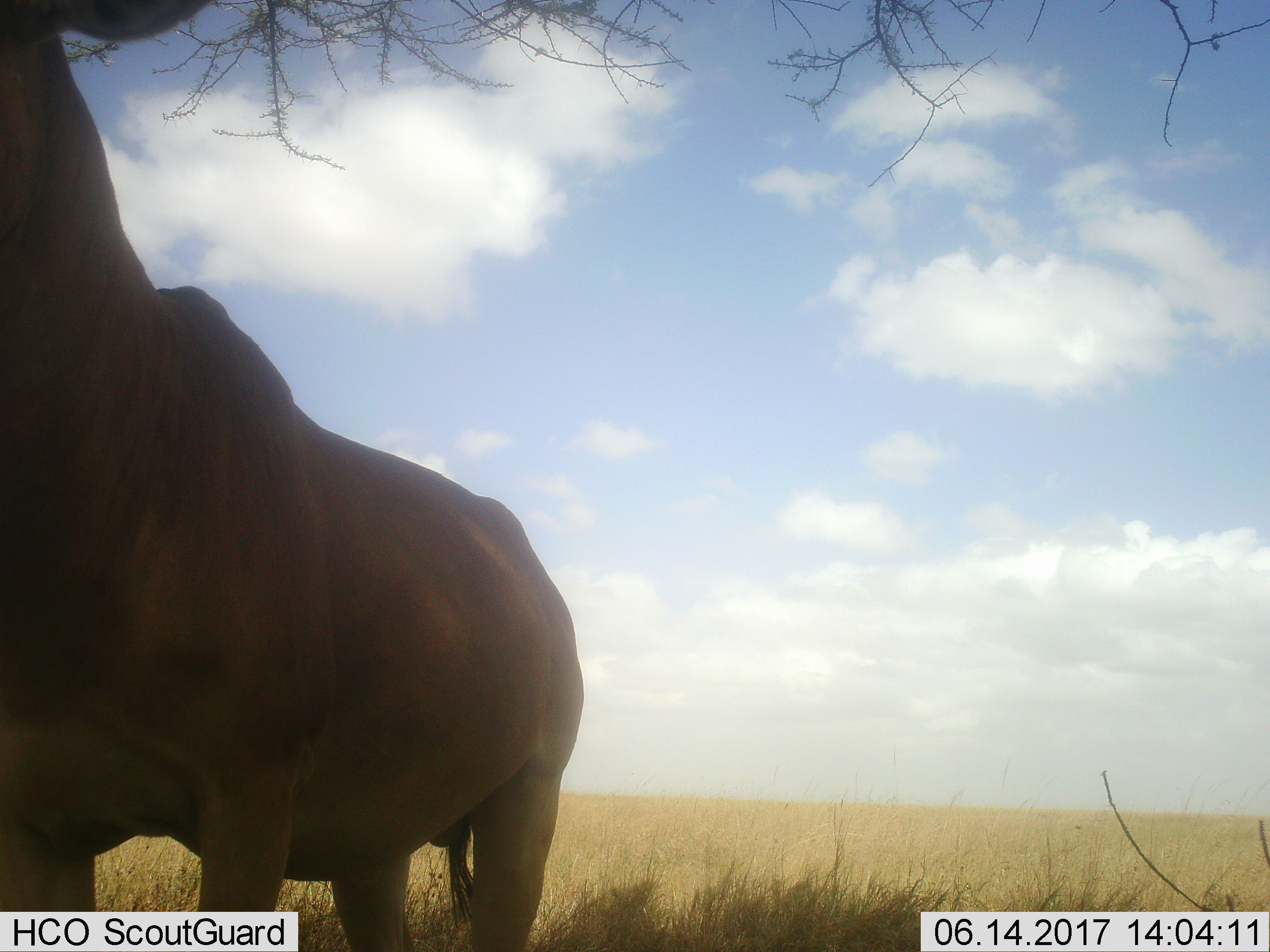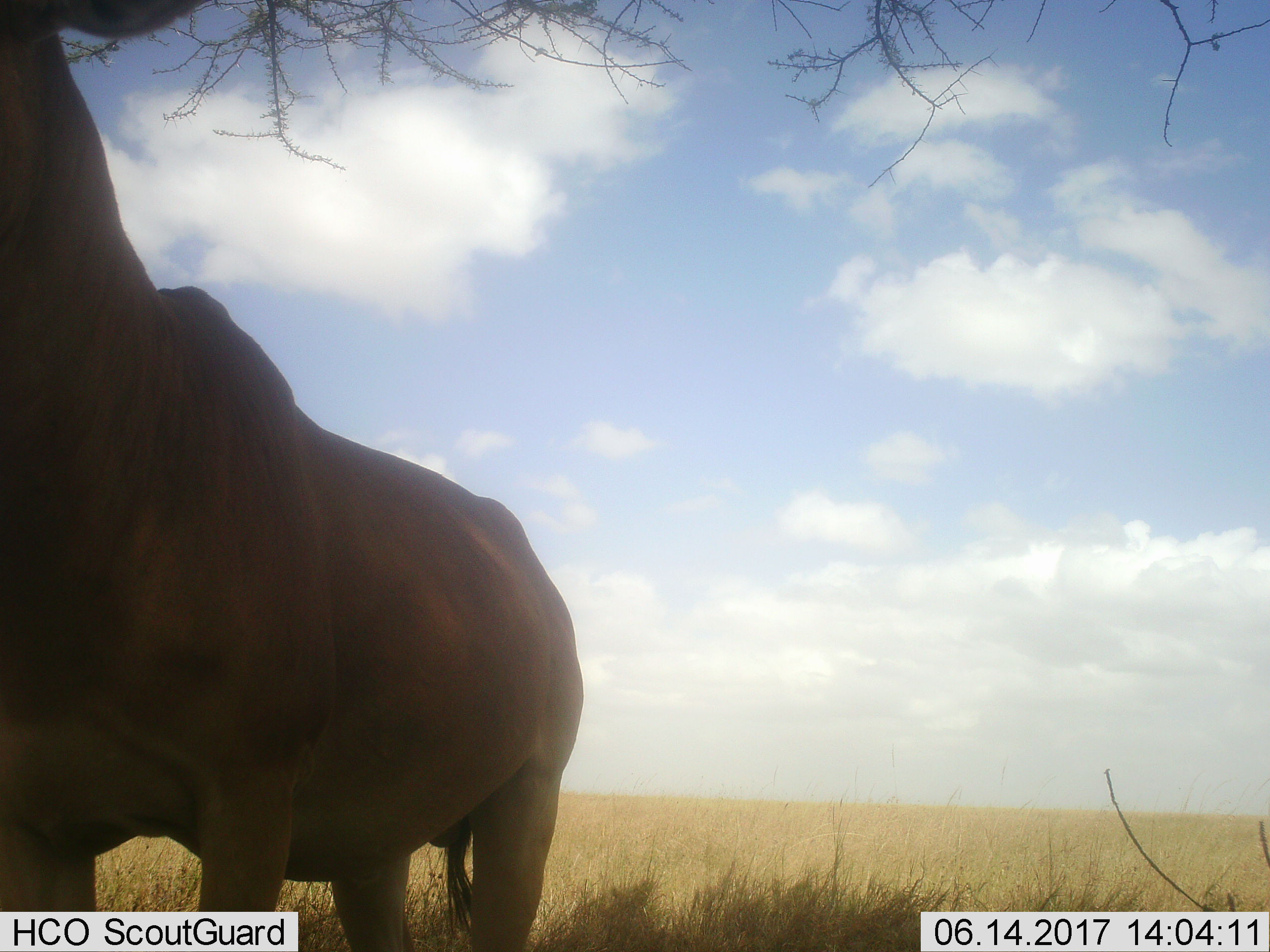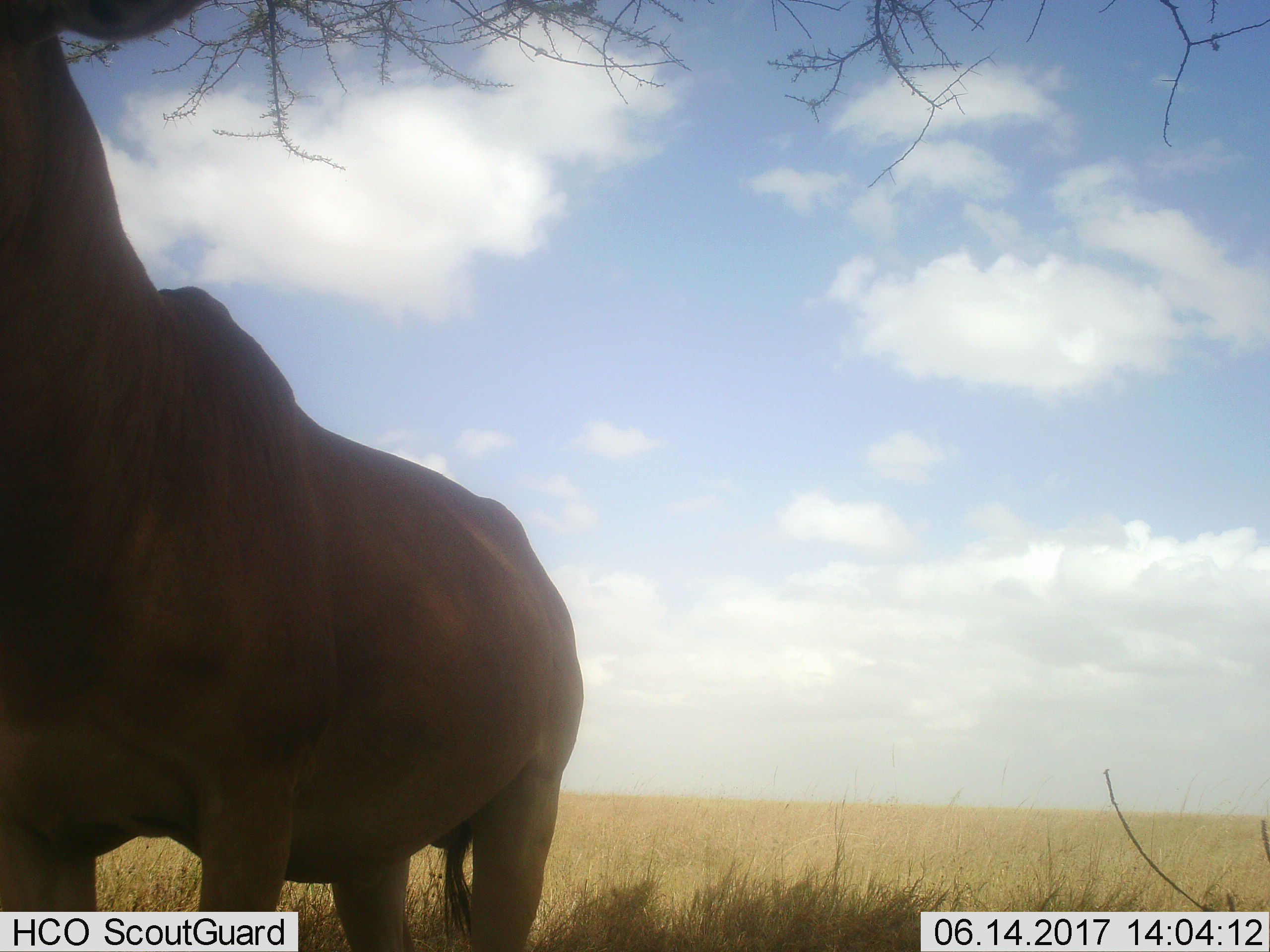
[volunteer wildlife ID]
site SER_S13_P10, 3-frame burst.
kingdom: Animalia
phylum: Chordata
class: Mammalia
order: Artiodactyla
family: Bovidae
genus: Alcelaphus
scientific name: Alcelaphus buselaphus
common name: hartebeest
Hartebeest (Alcelaphus buselaphus), count 1. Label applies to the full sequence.